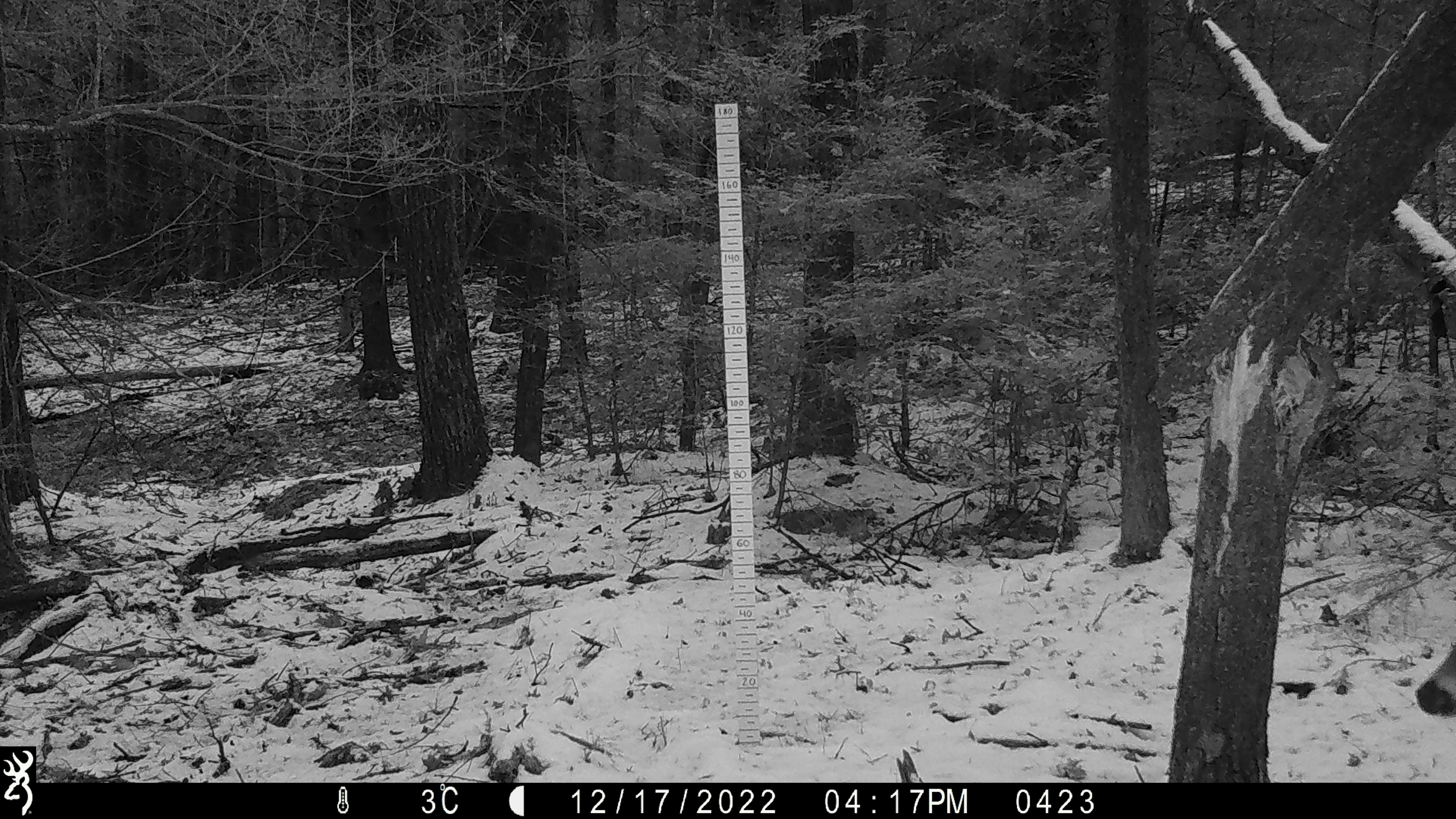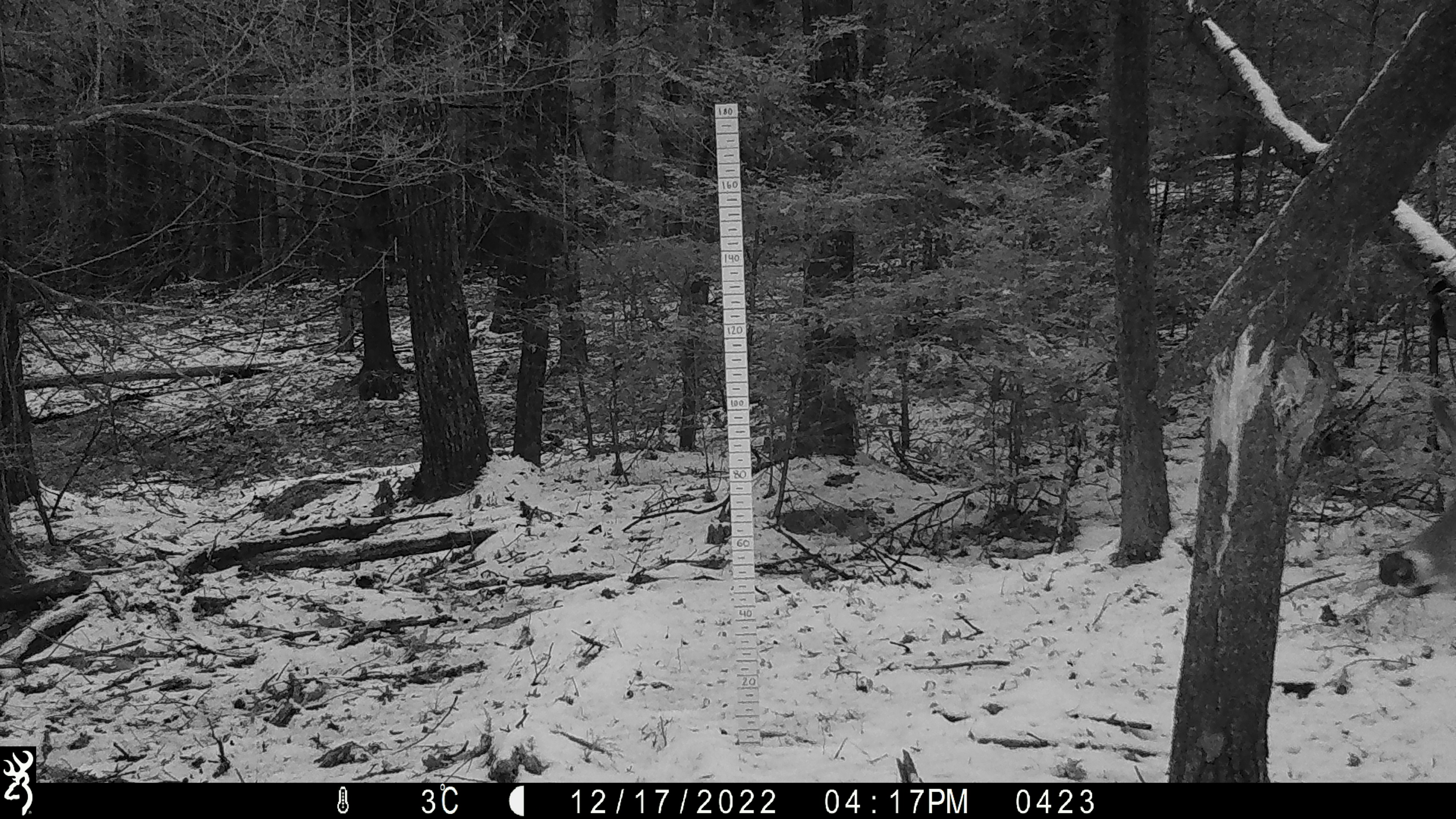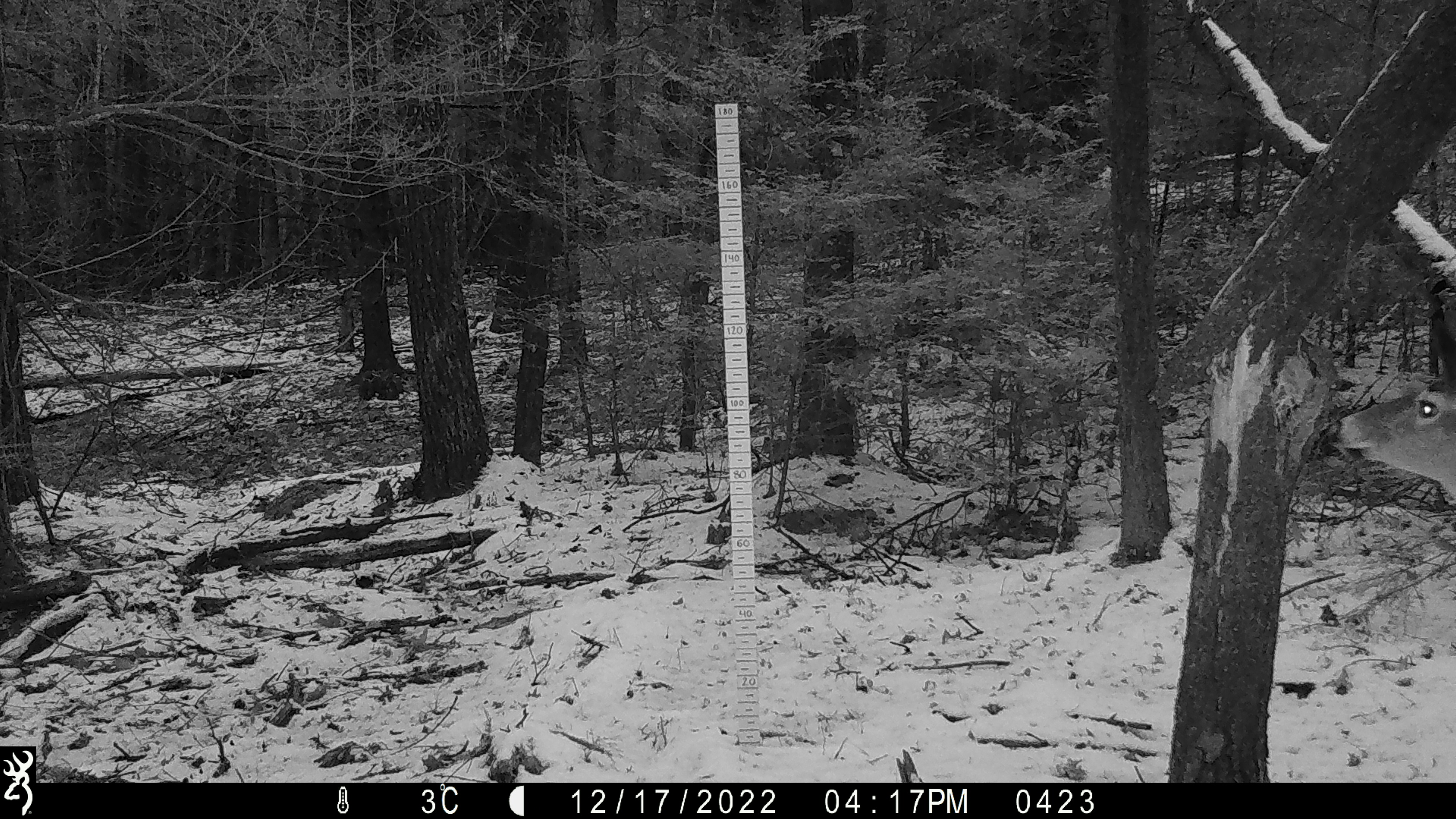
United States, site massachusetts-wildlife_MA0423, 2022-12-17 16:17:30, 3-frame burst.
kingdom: Animalia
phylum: Chordata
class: Mammalia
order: Artiodactyla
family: Cervidae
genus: Odocoileus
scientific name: Odocoileus virginianus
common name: white-tailed deer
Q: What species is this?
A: White-tailed deer (Odocoileus virginianus).